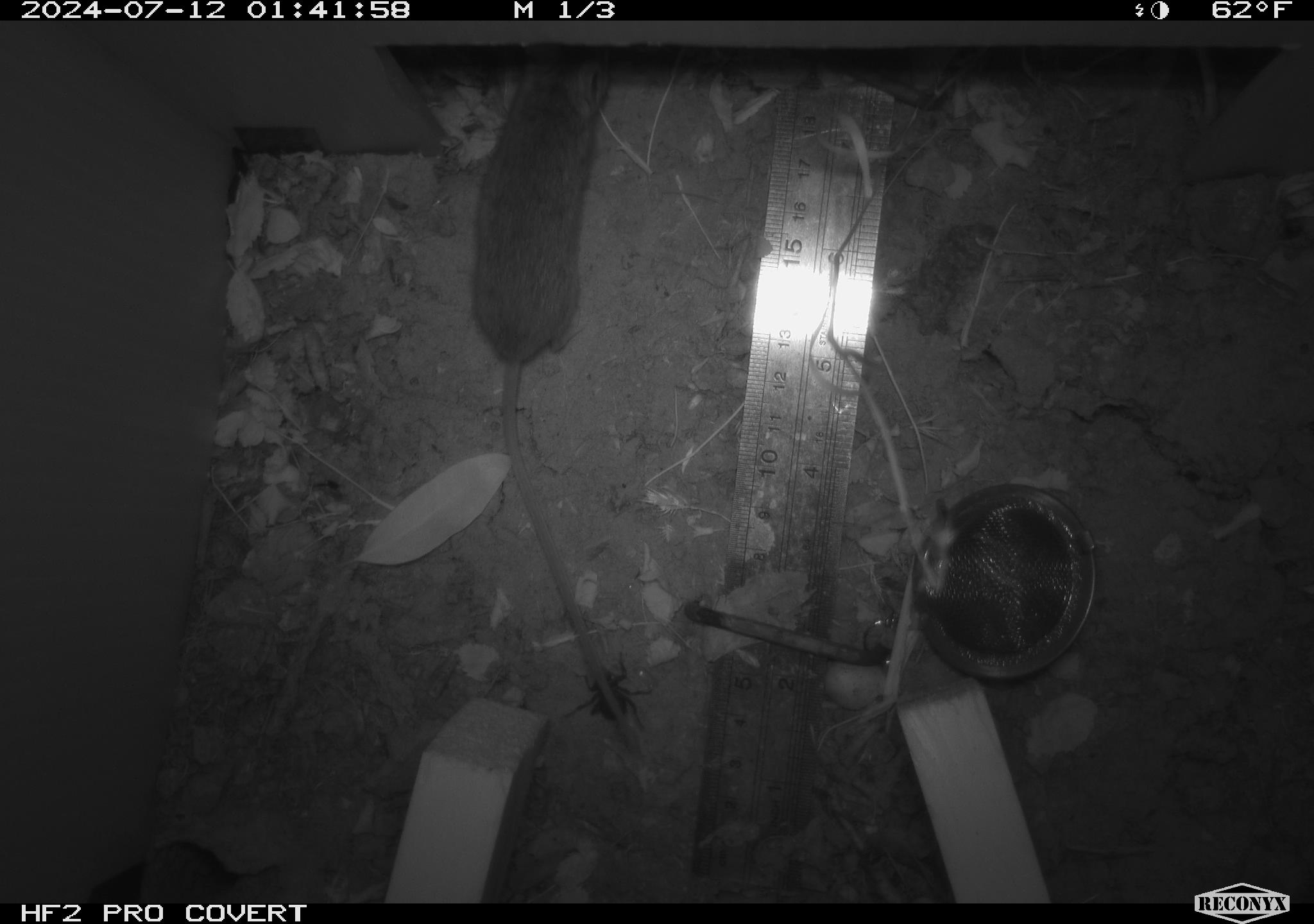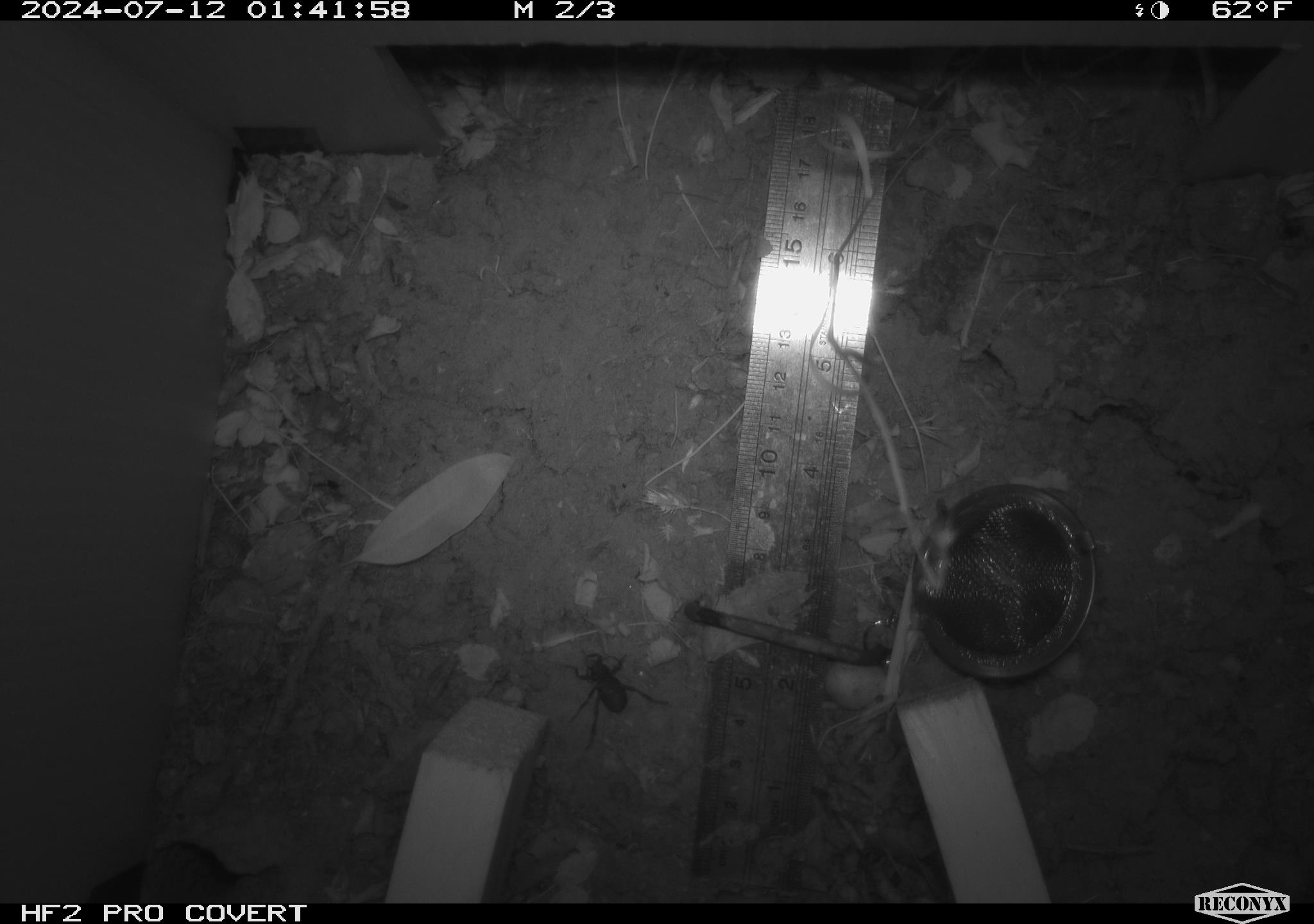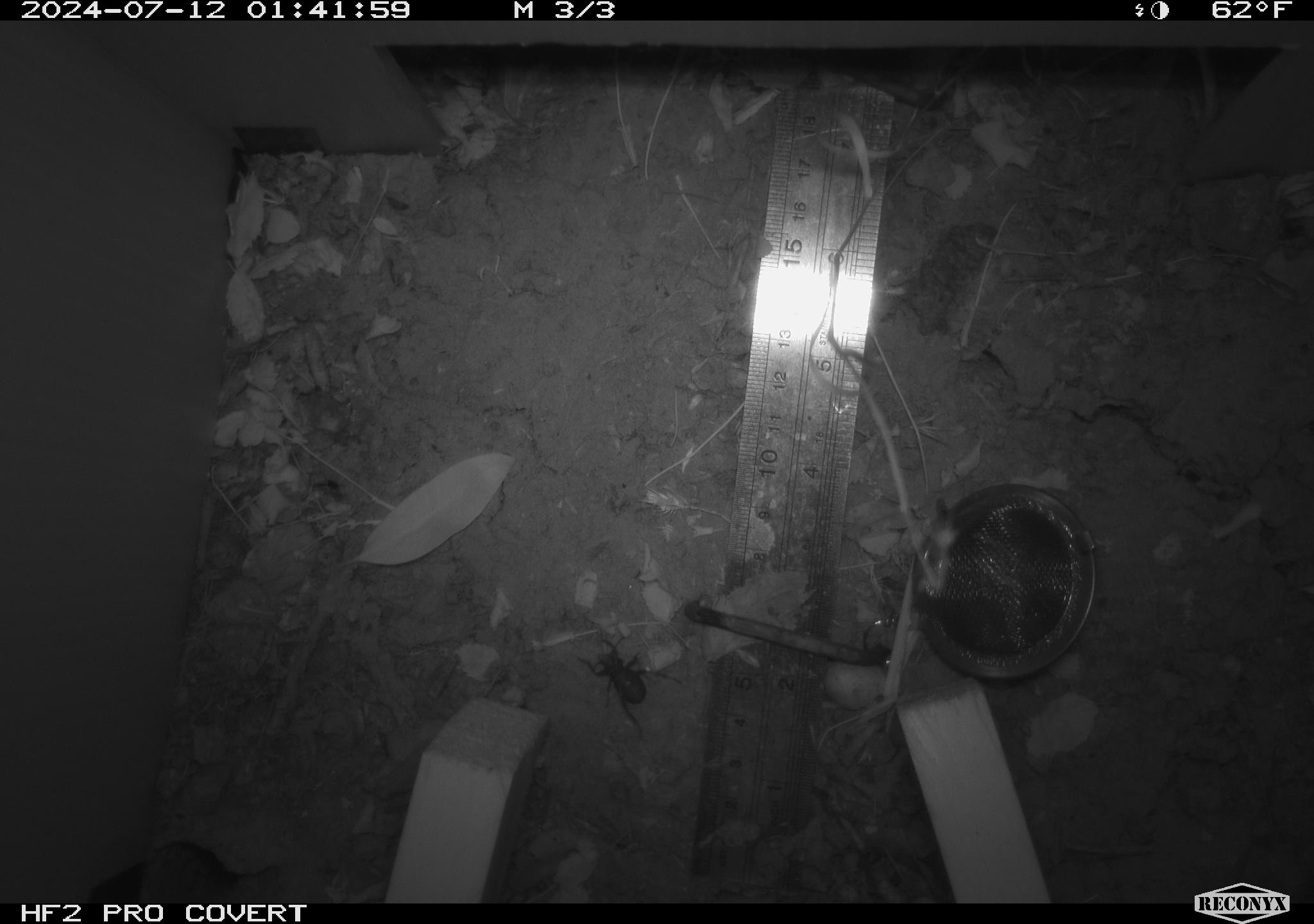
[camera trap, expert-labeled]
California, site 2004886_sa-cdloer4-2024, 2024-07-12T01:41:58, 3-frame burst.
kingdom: Animalia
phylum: Chordata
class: Mammalia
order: Rodentia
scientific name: Rodentia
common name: rodent